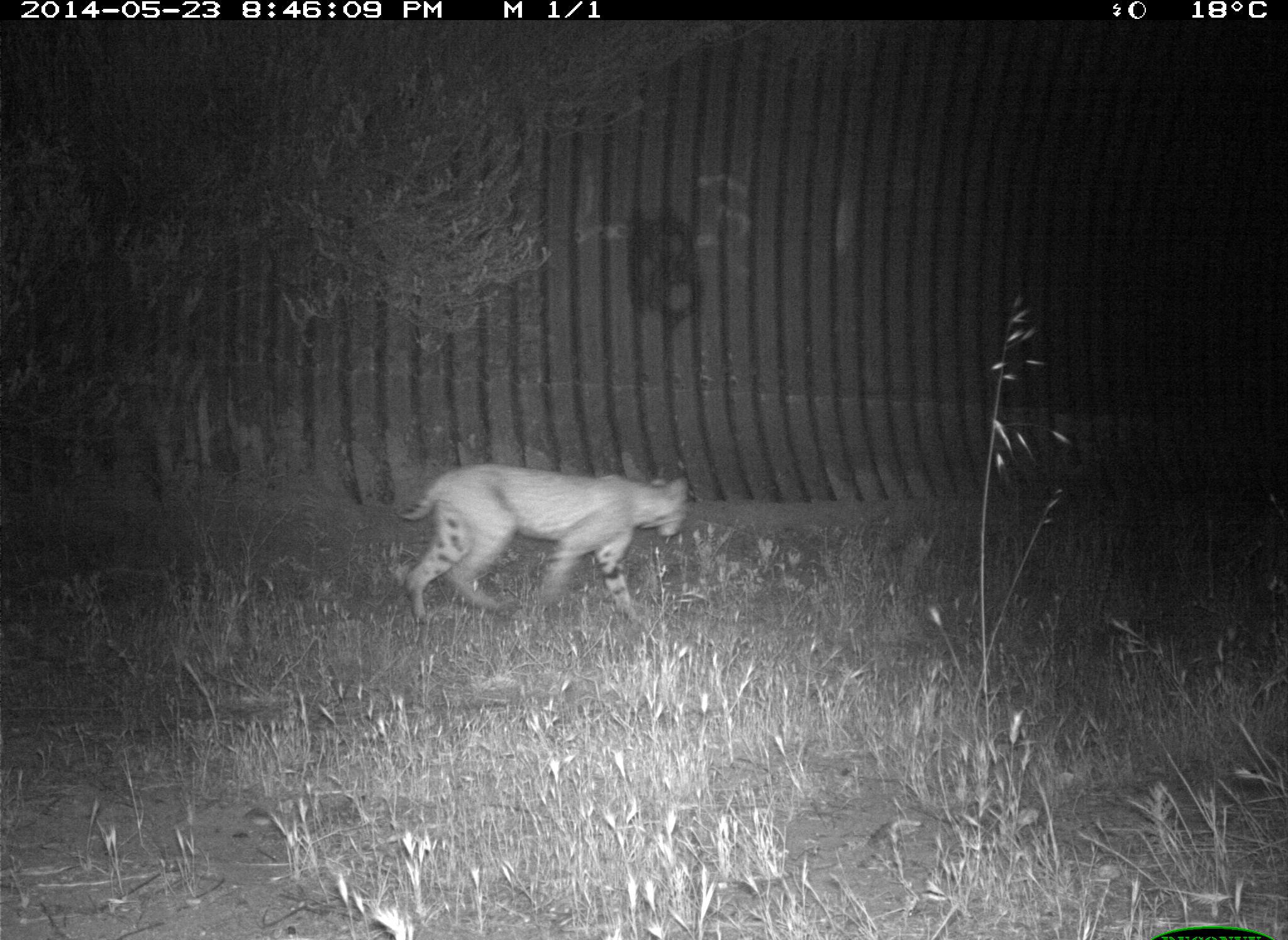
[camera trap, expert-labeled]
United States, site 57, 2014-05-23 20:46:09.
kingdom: Animalia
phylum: Chordata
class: Mammalia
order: Carnivora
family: Felidae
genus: Lynx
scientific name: Lynx rufus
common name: bobcat